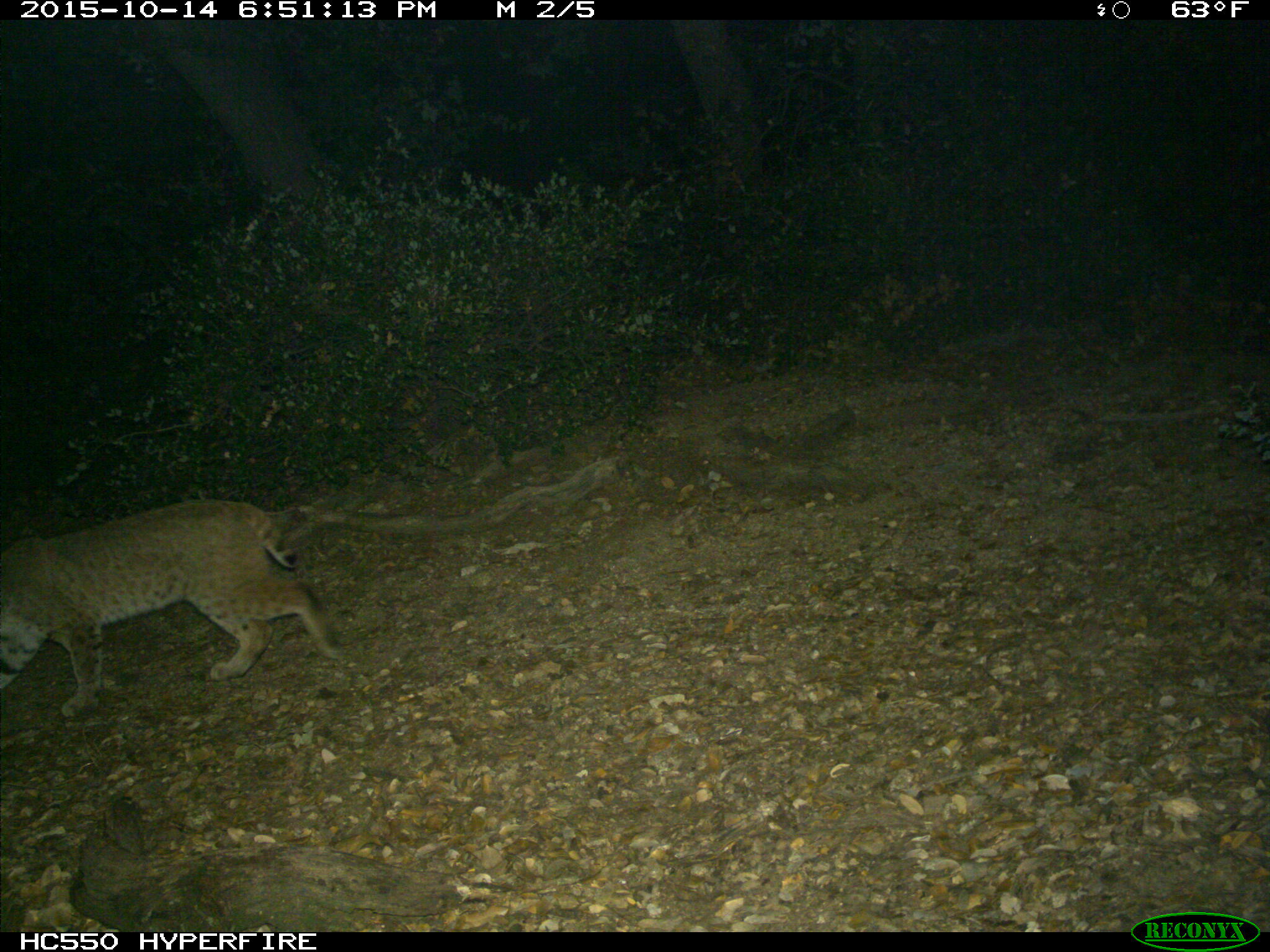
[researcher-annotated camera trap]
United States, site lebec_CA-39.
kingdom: Animalia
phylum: Chordata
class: Mammalia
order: Carnivora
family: Felidae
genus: Lynx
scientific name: Lynx rufus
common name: bobcat